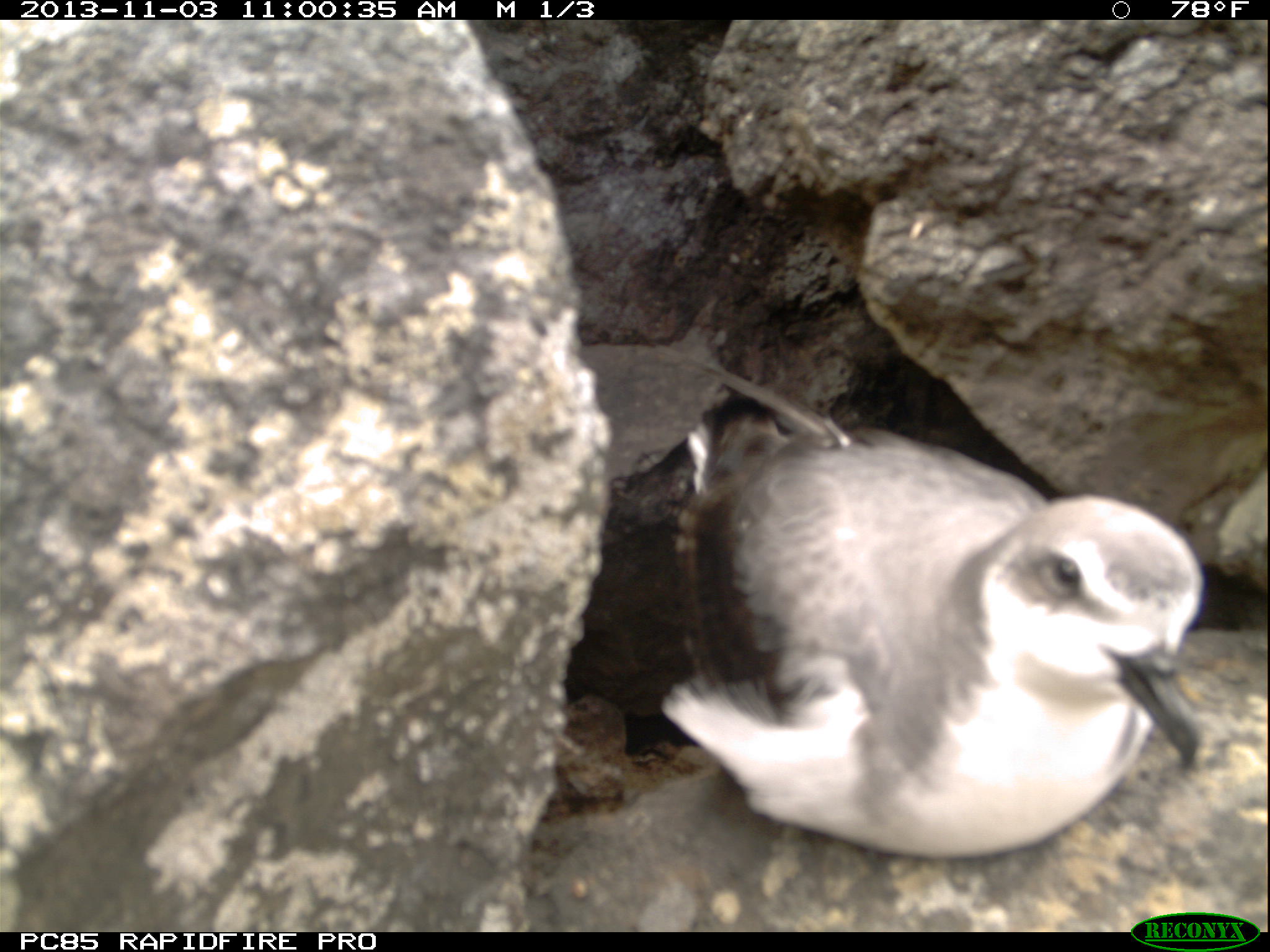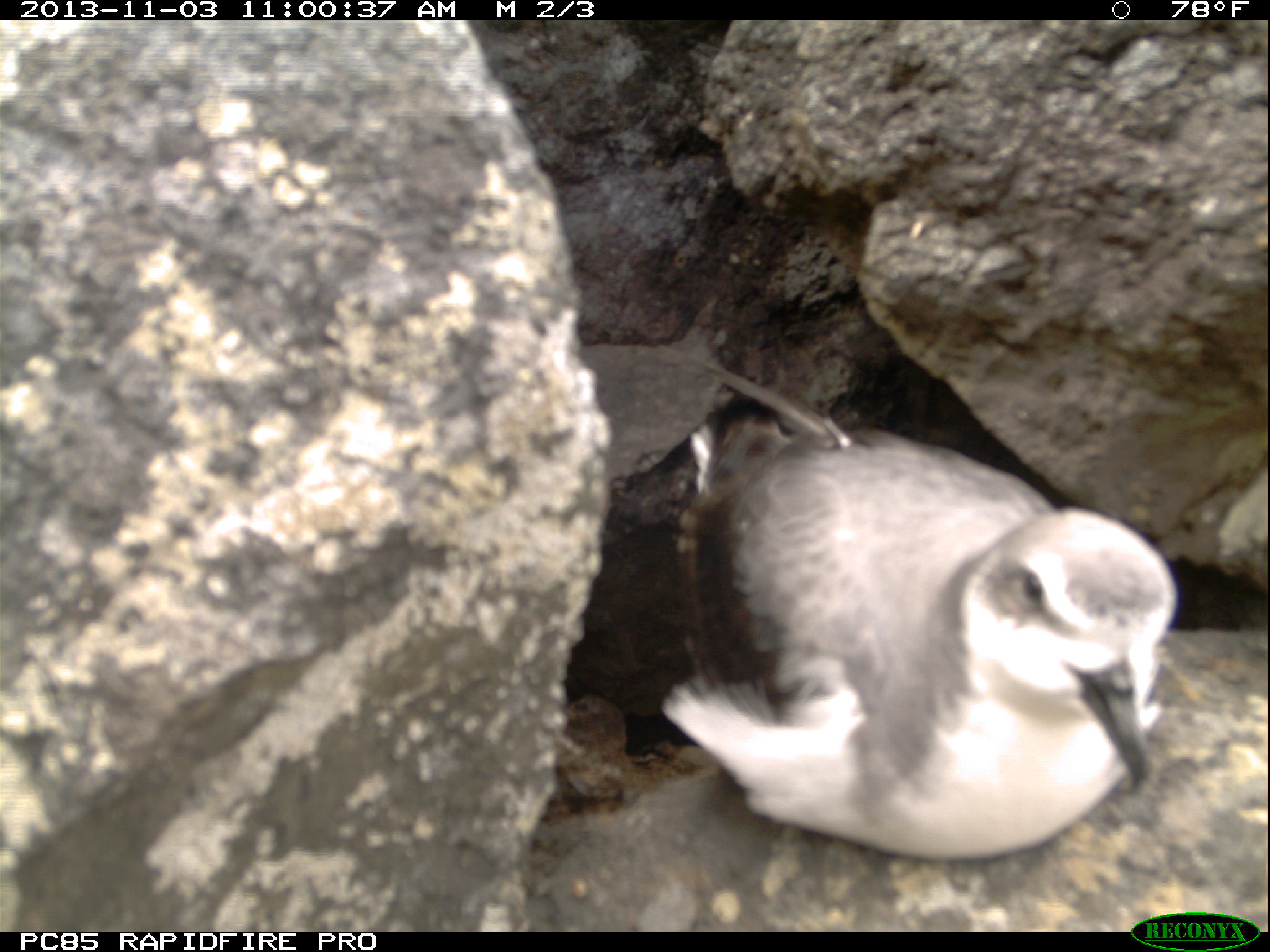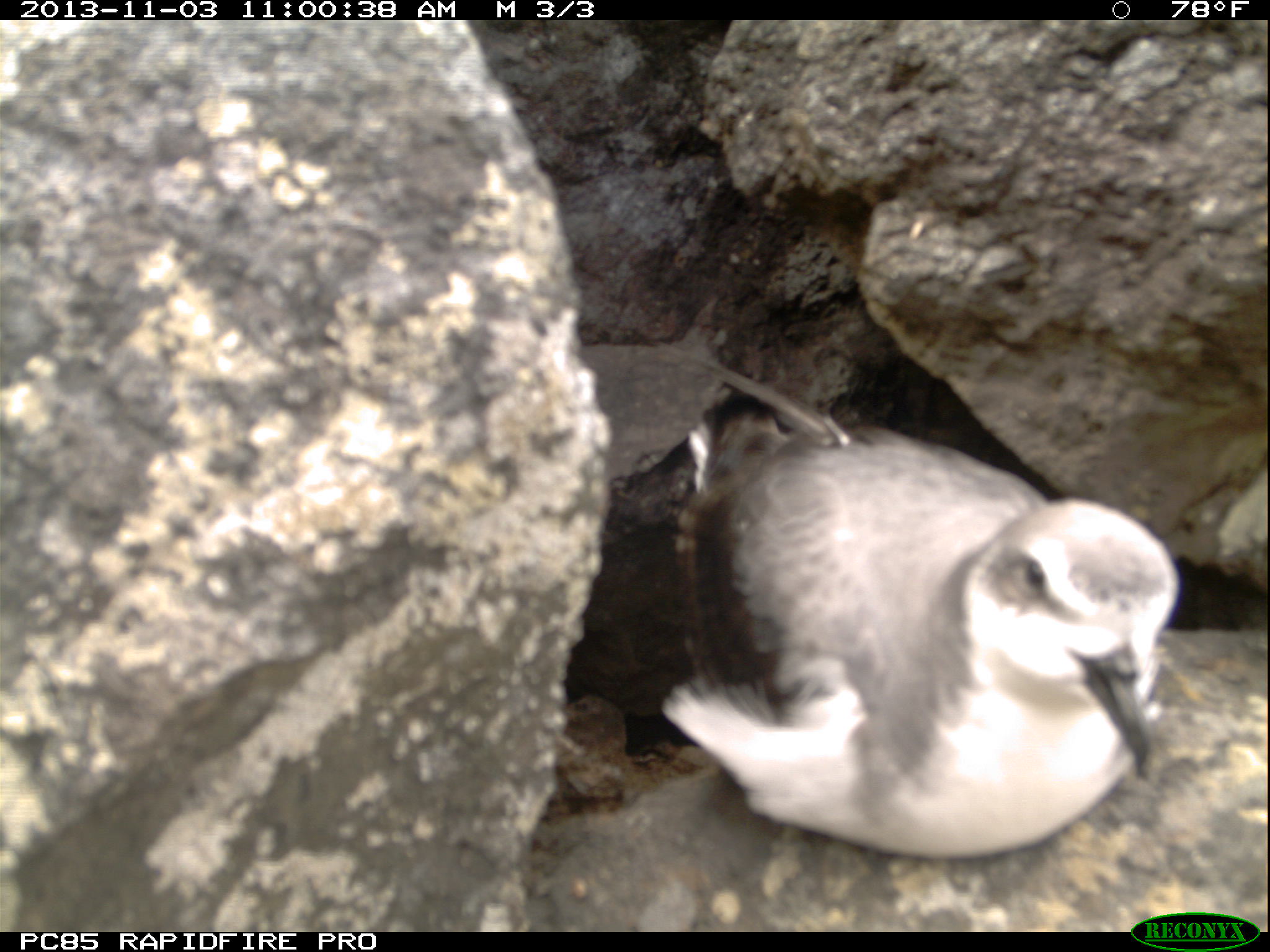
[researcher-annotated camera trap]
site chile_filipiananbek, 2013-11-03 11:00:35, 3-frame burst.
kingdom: Animalia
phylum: Chordata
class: Aves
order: Procellariiformes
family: Procellariidae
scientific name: Procellariidae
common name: petrel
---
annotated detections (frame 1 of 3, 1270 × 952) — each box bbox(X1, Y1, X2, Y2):
petrel: bbox(643, 388, 1221, 866)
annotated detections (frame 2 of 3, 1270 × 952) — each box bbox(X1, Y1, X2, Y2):
petrel: bbox(667, 385, 1176, 876)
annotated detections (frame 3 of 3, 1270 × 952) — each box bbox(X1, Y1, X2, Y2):
petrel: bbox(657, 388, 1184, 858)